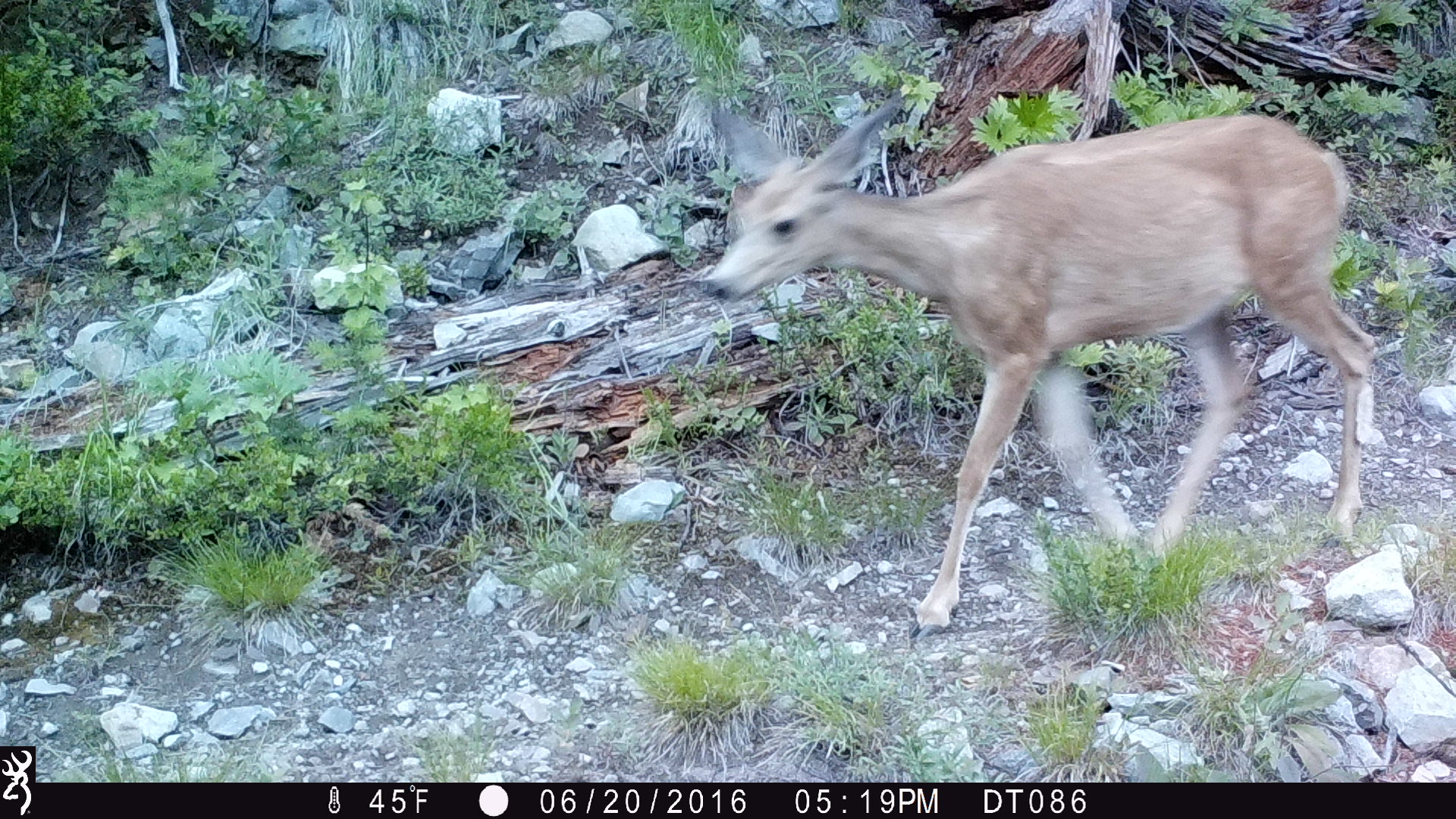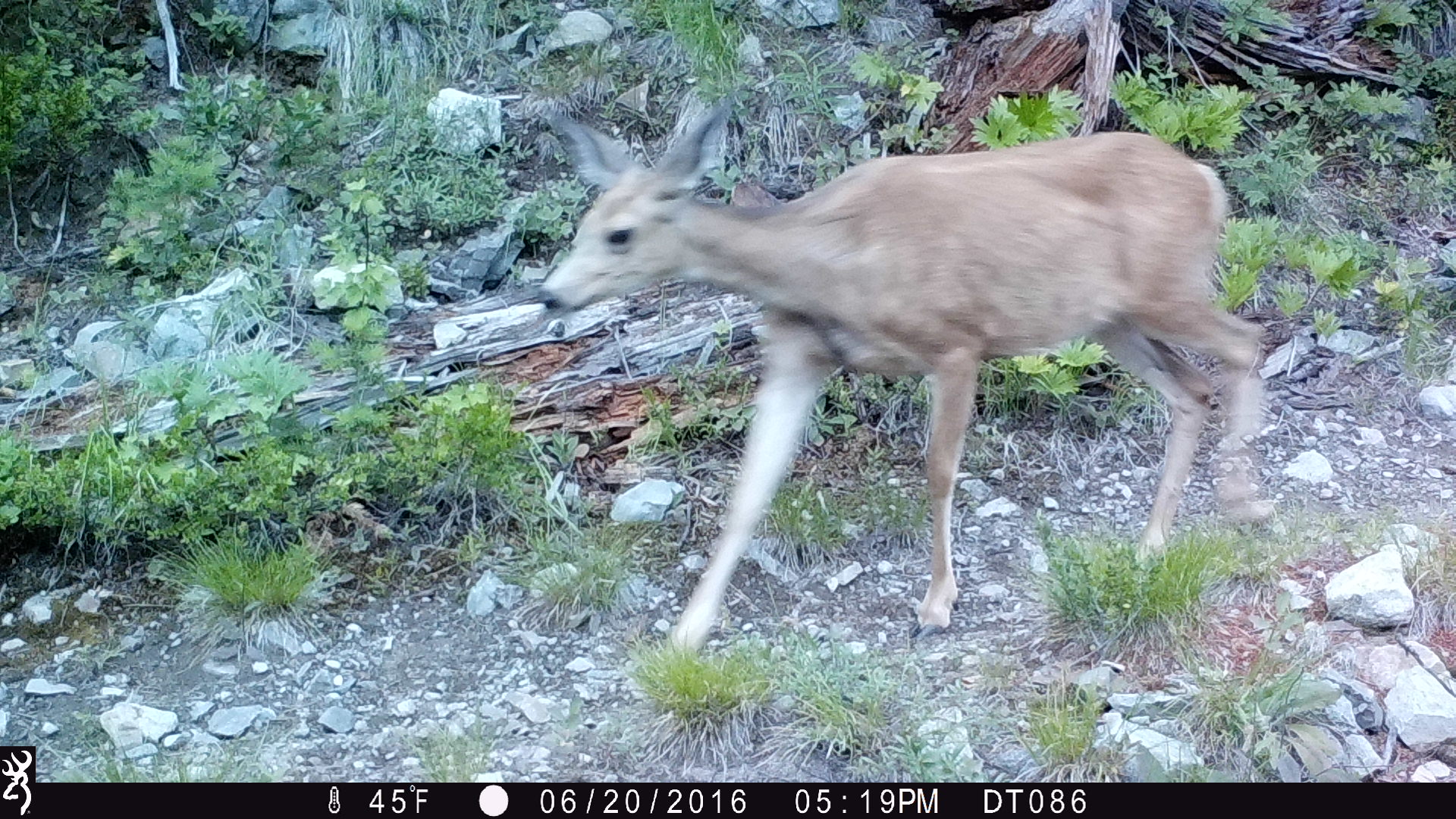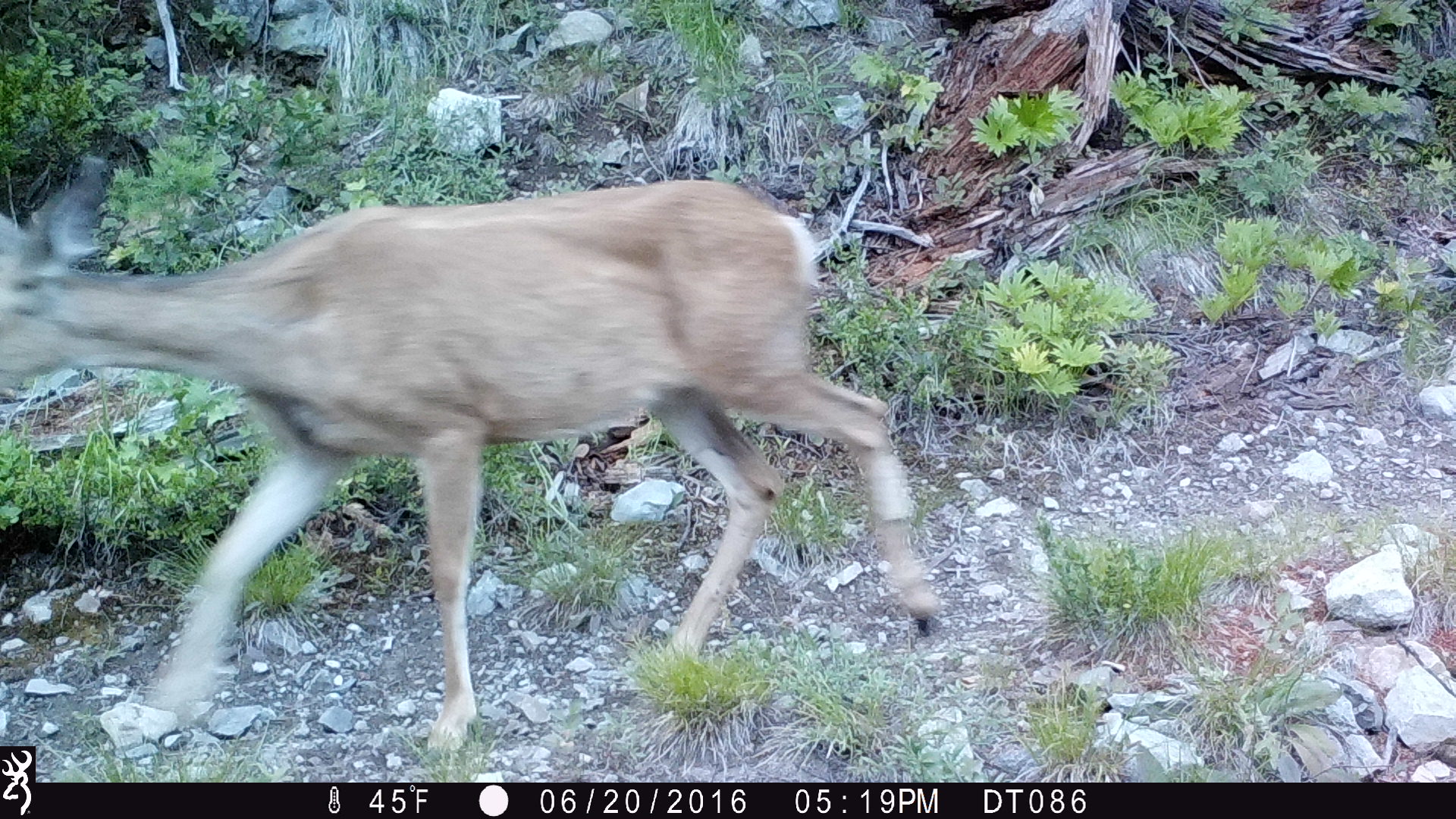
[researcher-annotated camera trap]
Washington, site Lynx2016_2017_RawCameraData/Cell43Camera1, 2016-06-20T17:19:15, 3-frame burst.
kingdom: Animalia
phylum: Chordata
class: Mammalia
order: Artiodactyla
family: Cervidae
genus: Odocoileus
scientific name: Odocoileus hemionus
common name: mule deer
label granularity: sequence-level